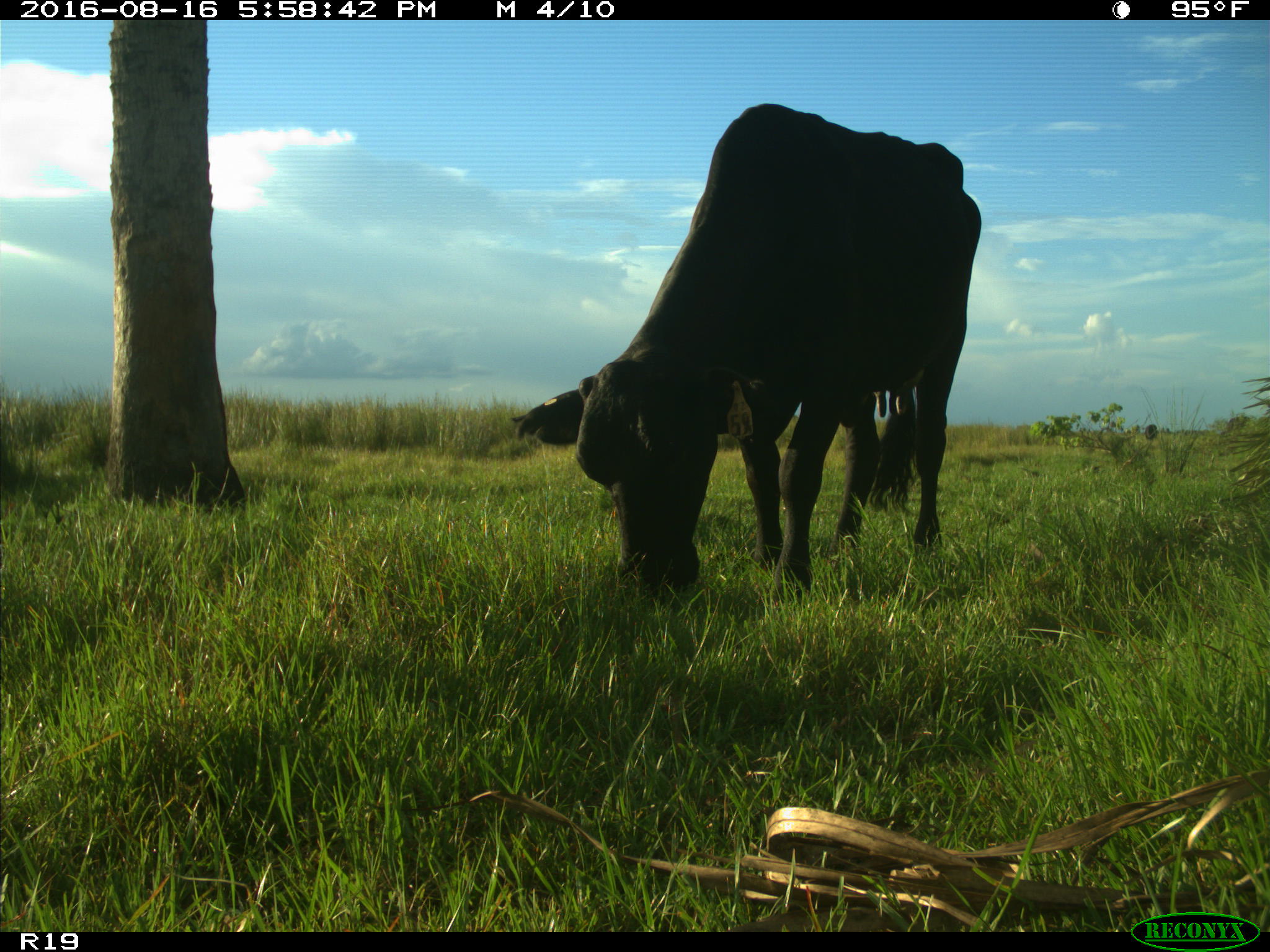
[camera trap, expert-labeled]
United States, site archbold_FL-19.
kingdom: Animalia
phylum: Chordata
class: Mammalia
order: Artiodactyla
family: Bovidae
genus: Bos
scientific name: Bos taurus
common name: domestic cow